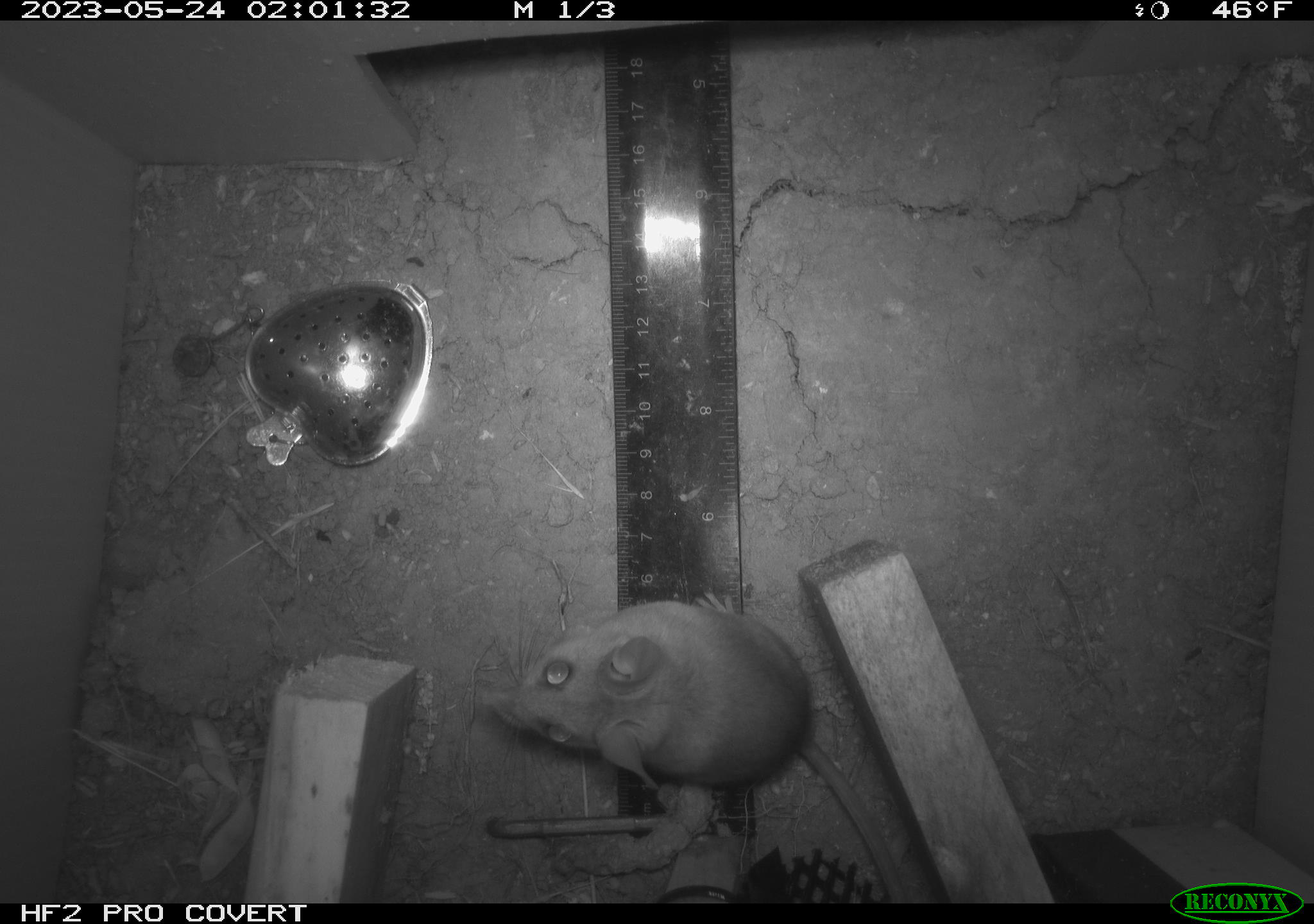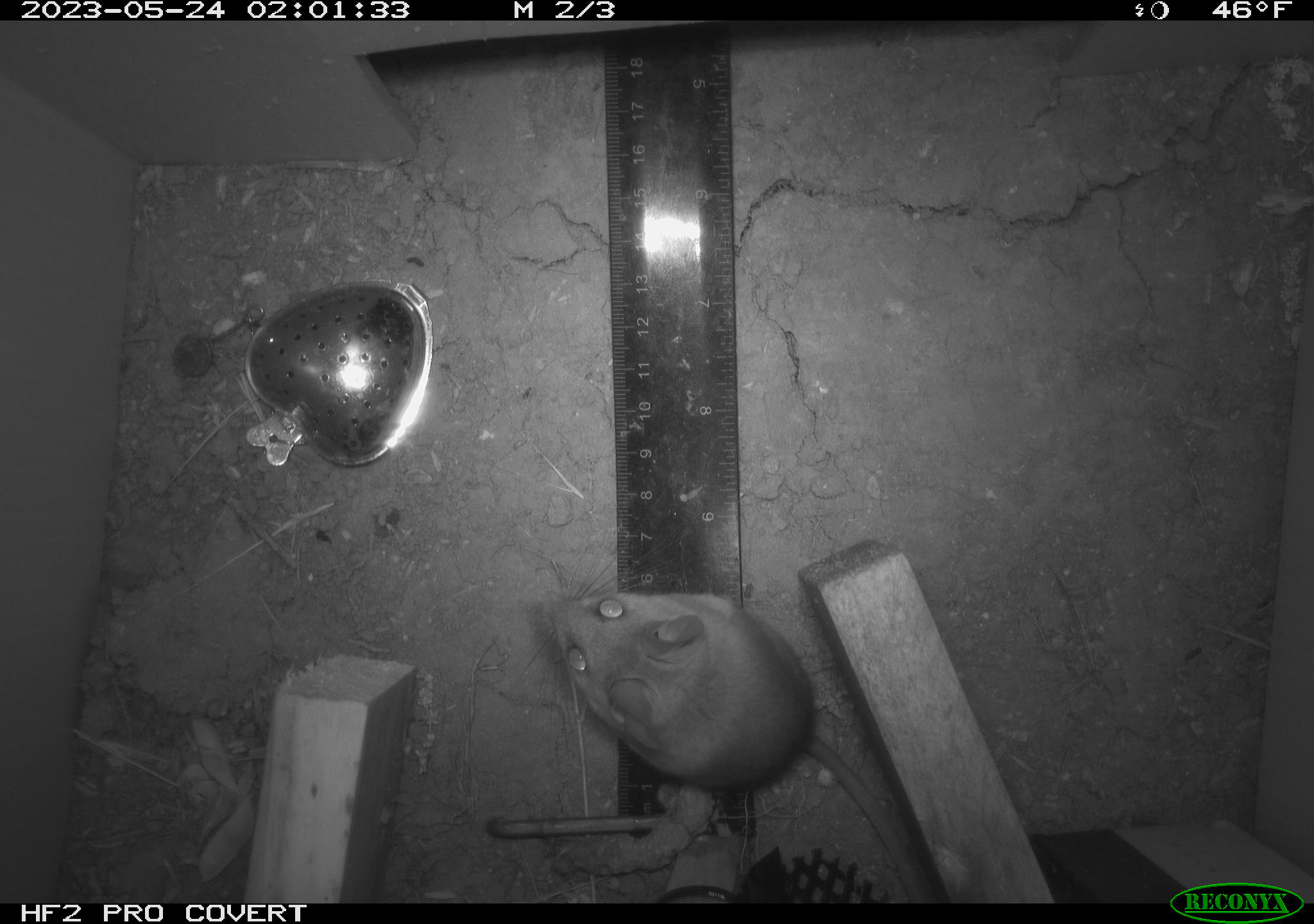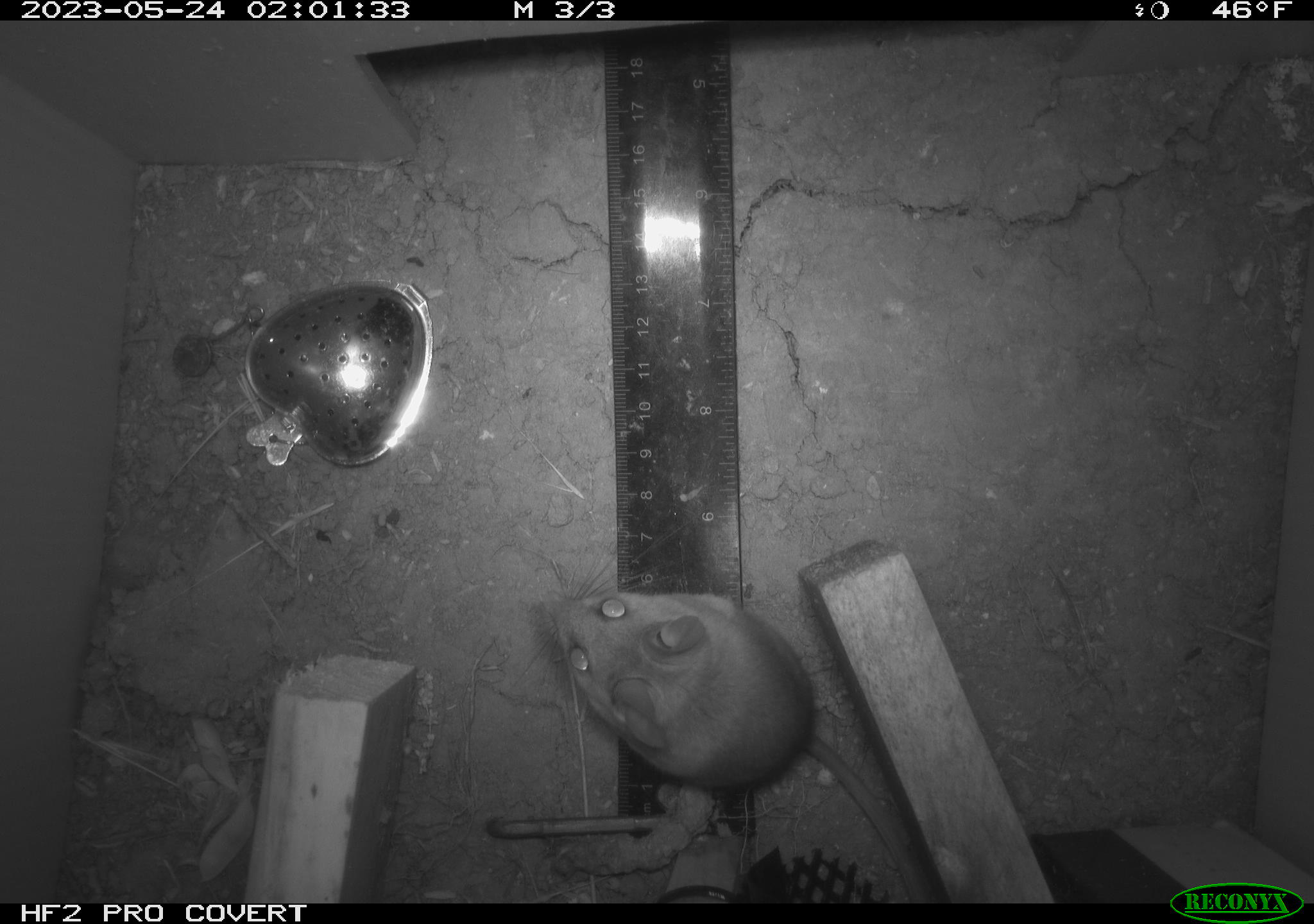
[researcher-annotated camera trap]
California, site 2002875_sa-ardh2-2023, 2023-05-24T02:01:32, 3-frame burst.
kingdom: Animalia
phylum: Chordata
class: Mammalia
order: Rodentia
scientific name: Rodentia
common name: mouse species